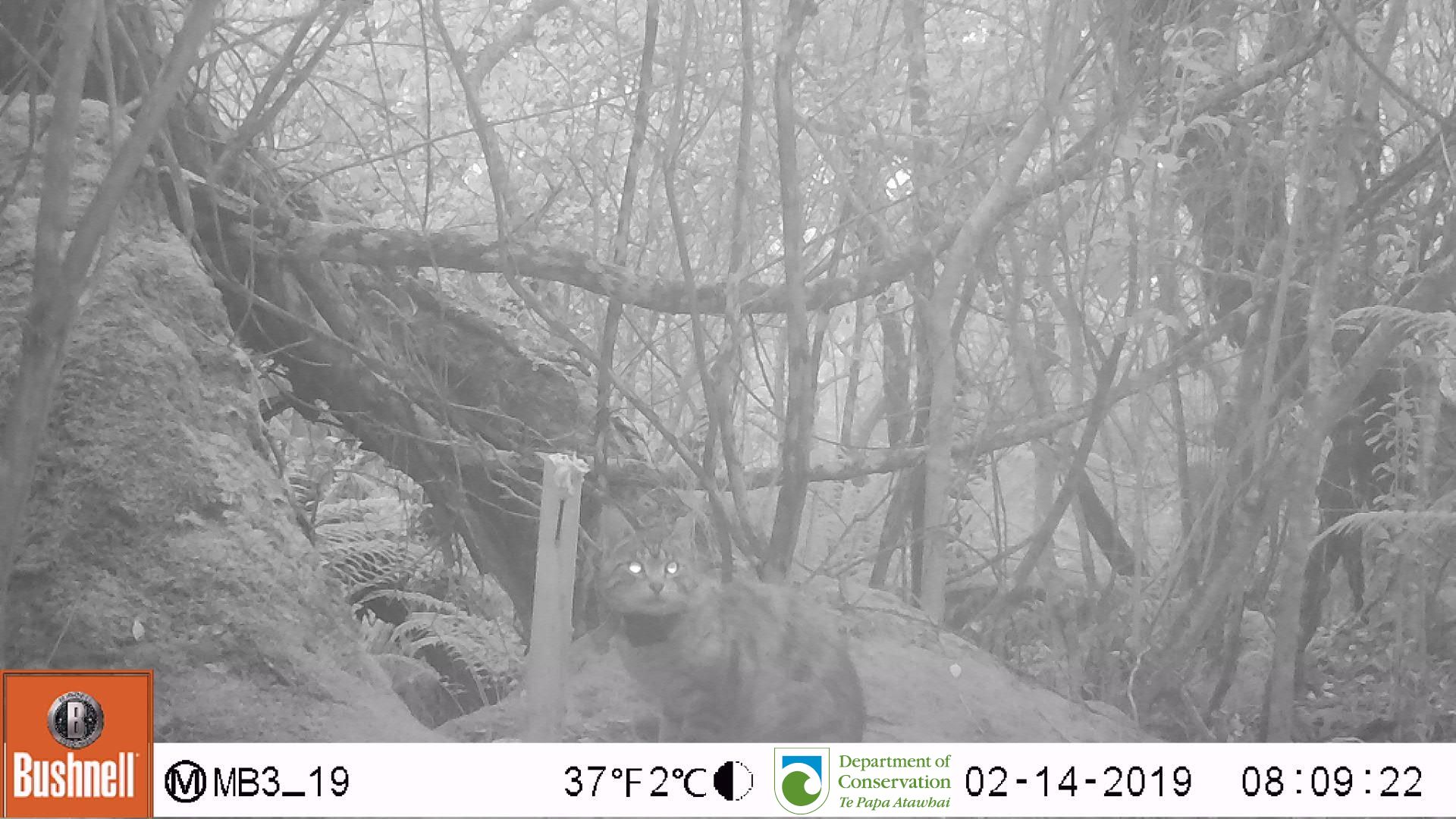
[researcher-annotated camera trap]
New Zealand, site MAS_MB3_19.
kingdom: Animalia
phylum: Chordata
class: Mammalia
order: Carnivora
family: Felidae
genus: Felis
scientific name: Felis catus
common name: domestic cat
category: cat